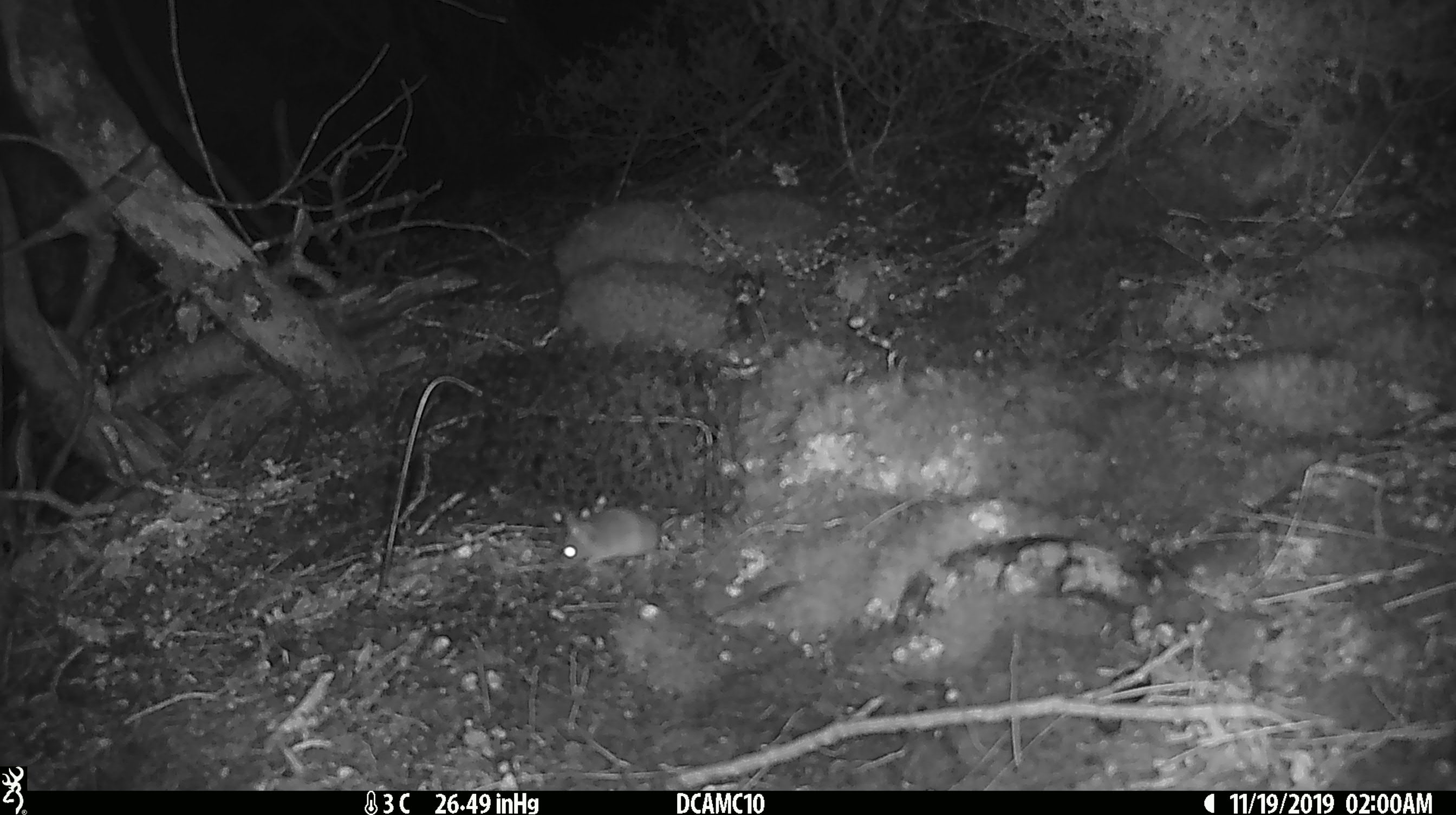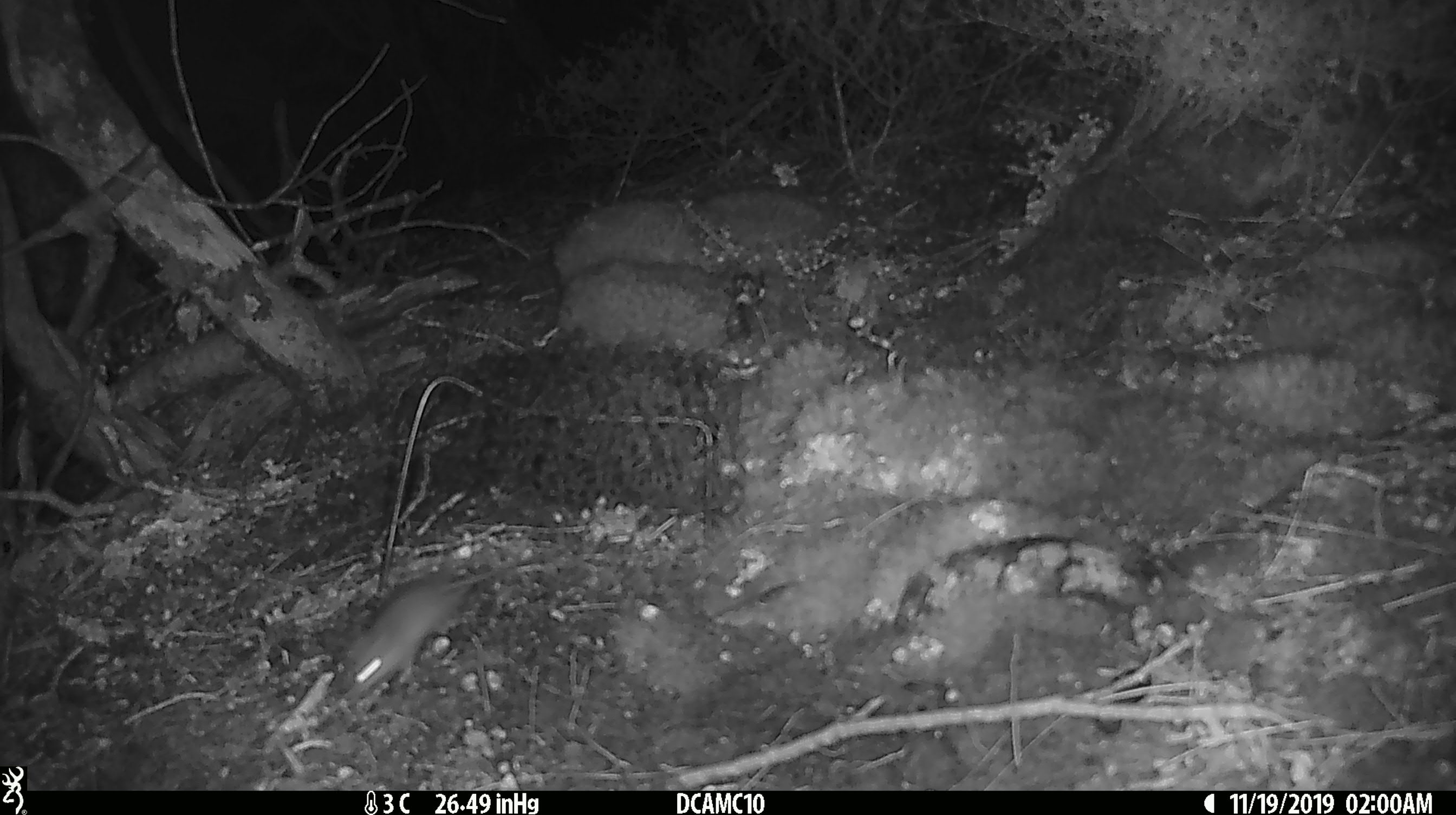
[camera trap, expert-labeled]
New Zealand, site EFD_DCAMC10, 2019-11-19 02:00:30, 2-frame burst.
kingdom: Animalia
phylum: Chordata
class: Mammalia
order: Rodentia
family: Muridae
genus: Mus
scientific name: Mus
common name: mouse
Mouse (Mus).